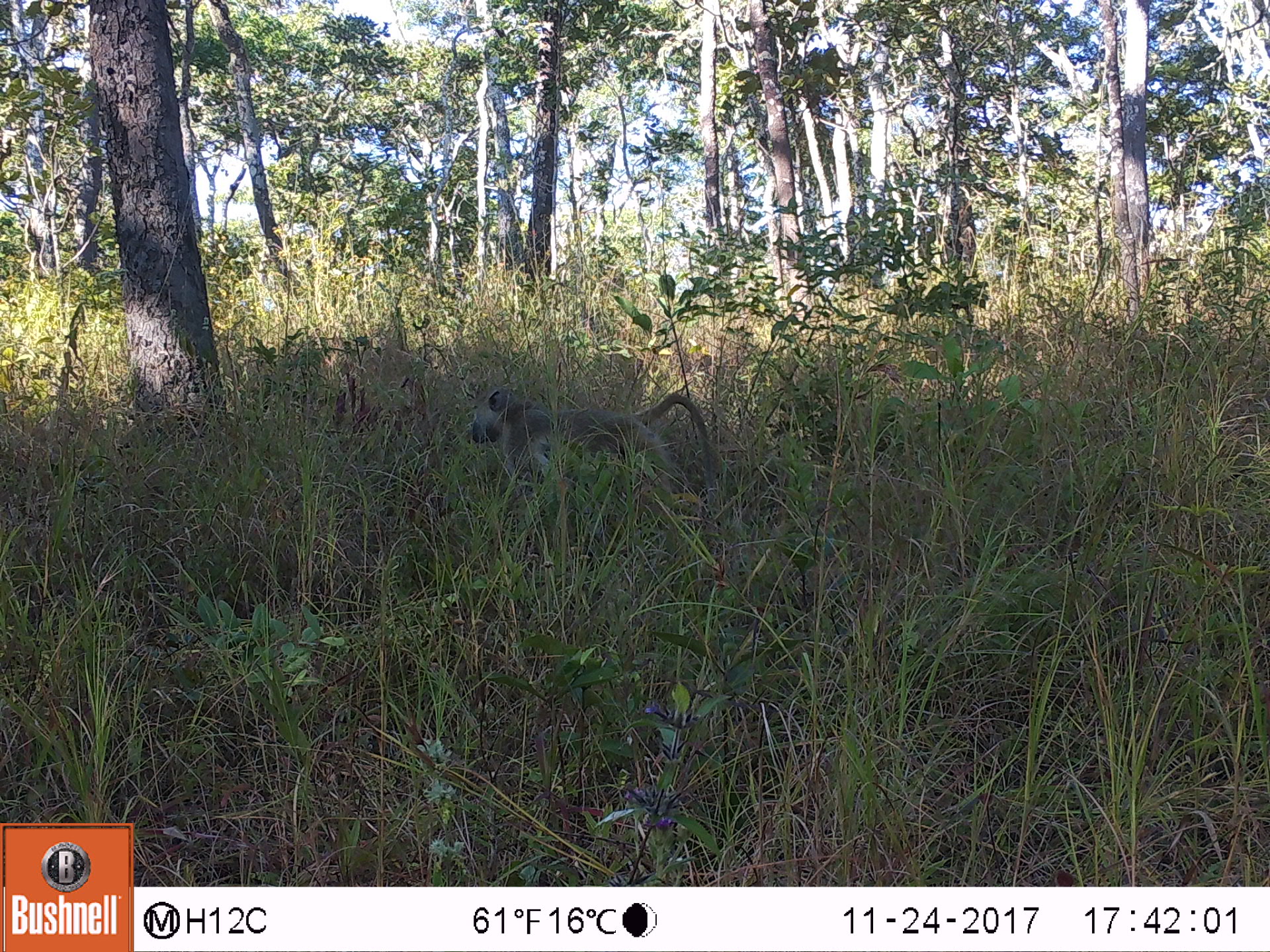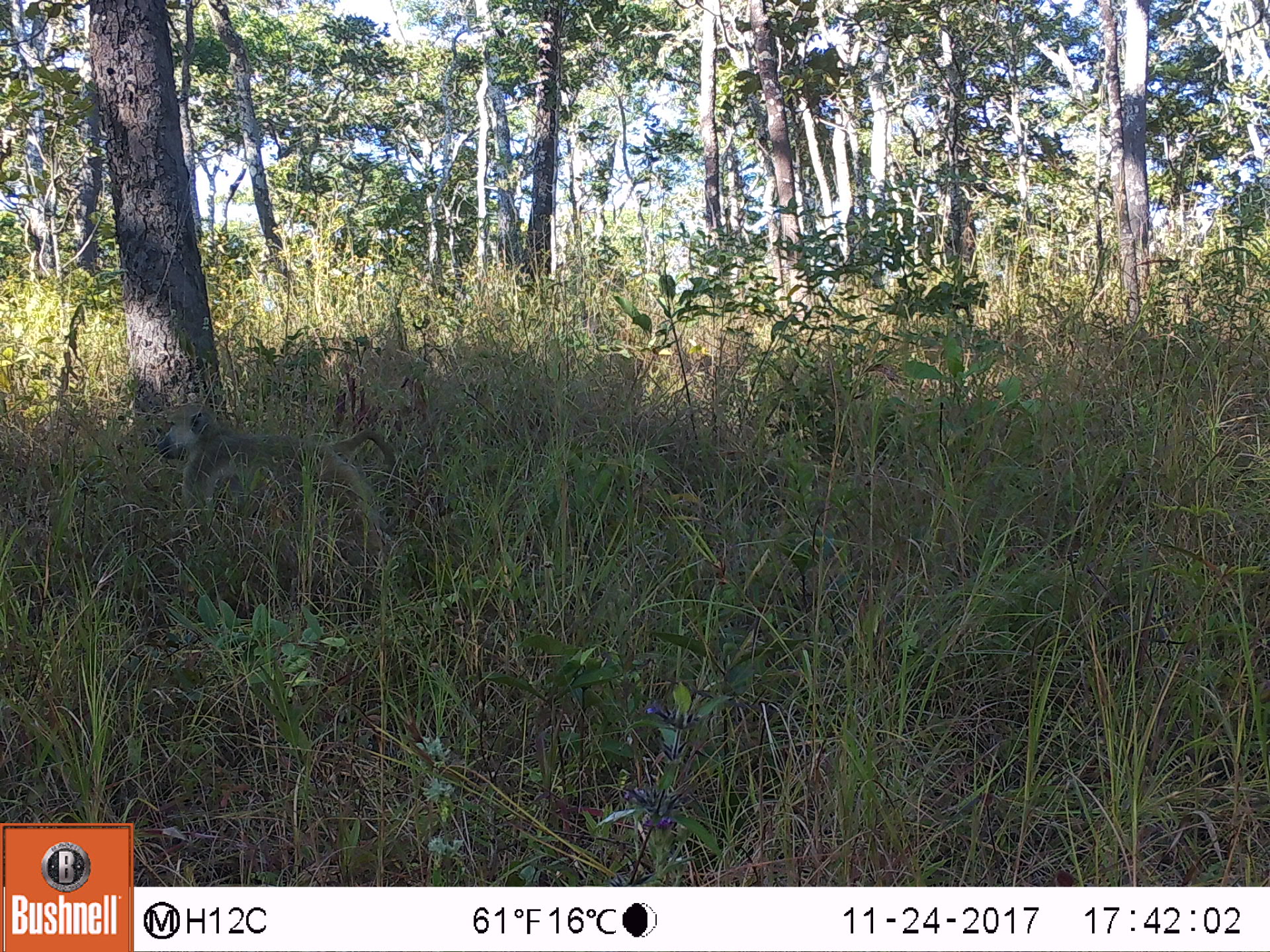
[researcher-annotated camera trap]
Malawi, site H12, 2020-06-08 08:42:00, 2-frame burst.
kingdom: Animalia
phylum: Chordata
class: Mammalia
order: Primates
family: Cercopithecidae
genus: Papio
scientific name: Papio cynocephalus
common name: yellow baboon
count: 1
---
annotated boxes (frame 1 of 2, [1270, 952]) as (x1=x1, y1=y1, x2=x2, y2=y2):
yellow baboon: (x1=464, y1=382, x2=717, y2=500)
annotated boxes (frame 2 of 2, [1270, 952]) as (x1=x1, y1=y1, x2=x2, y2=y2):
yellow baboon: (x1=153, y1=404, x2=388, y2=537)